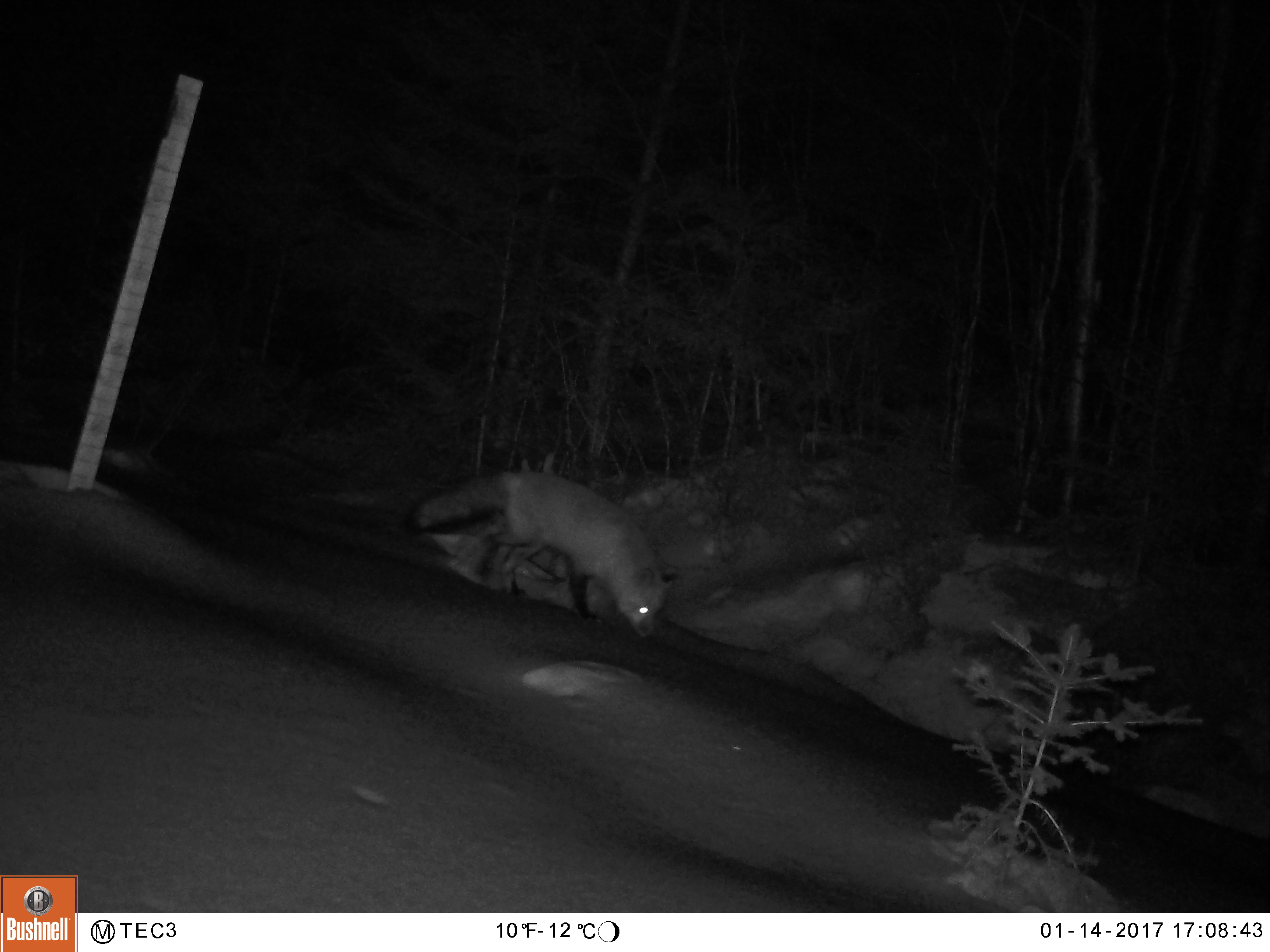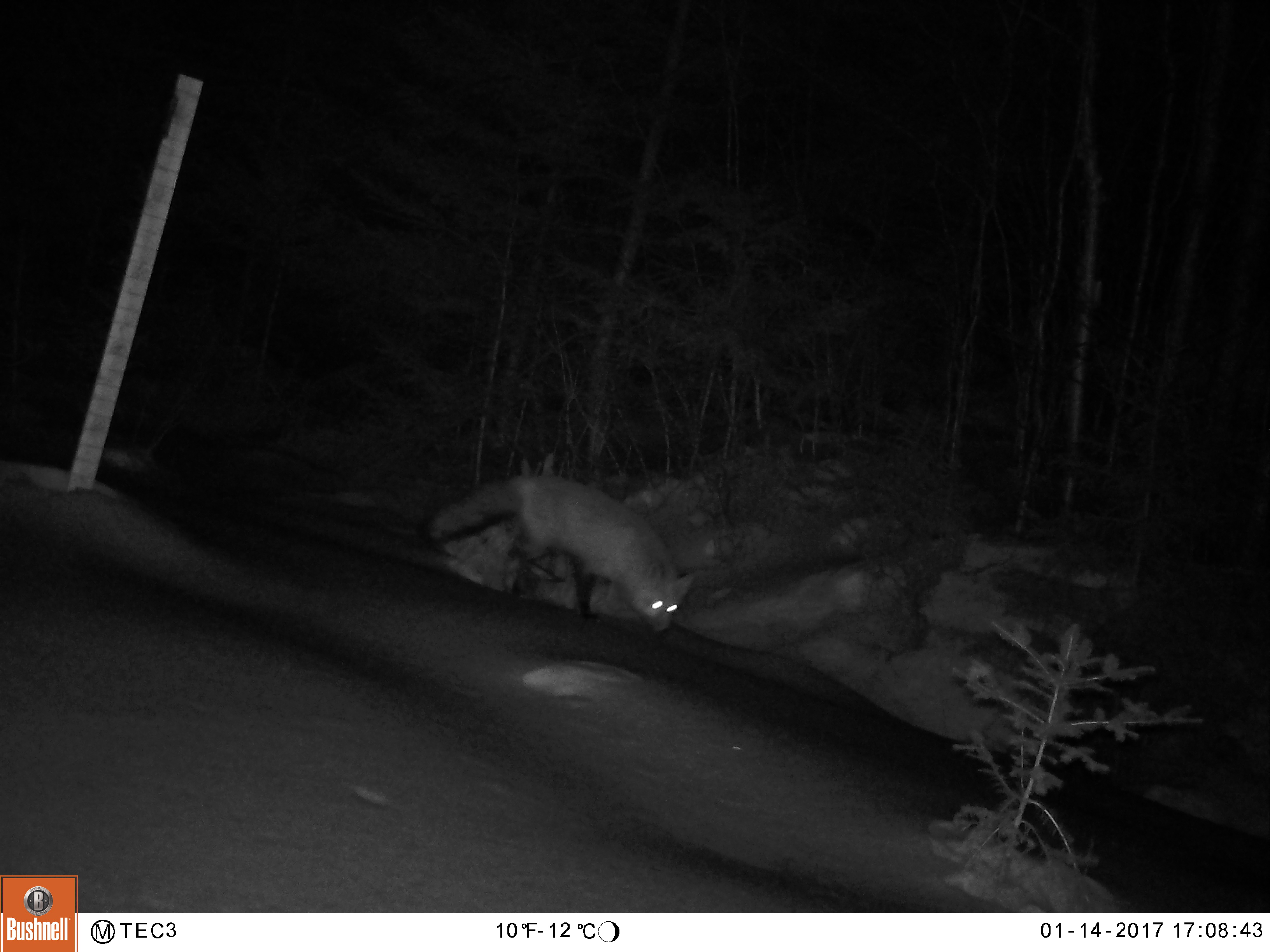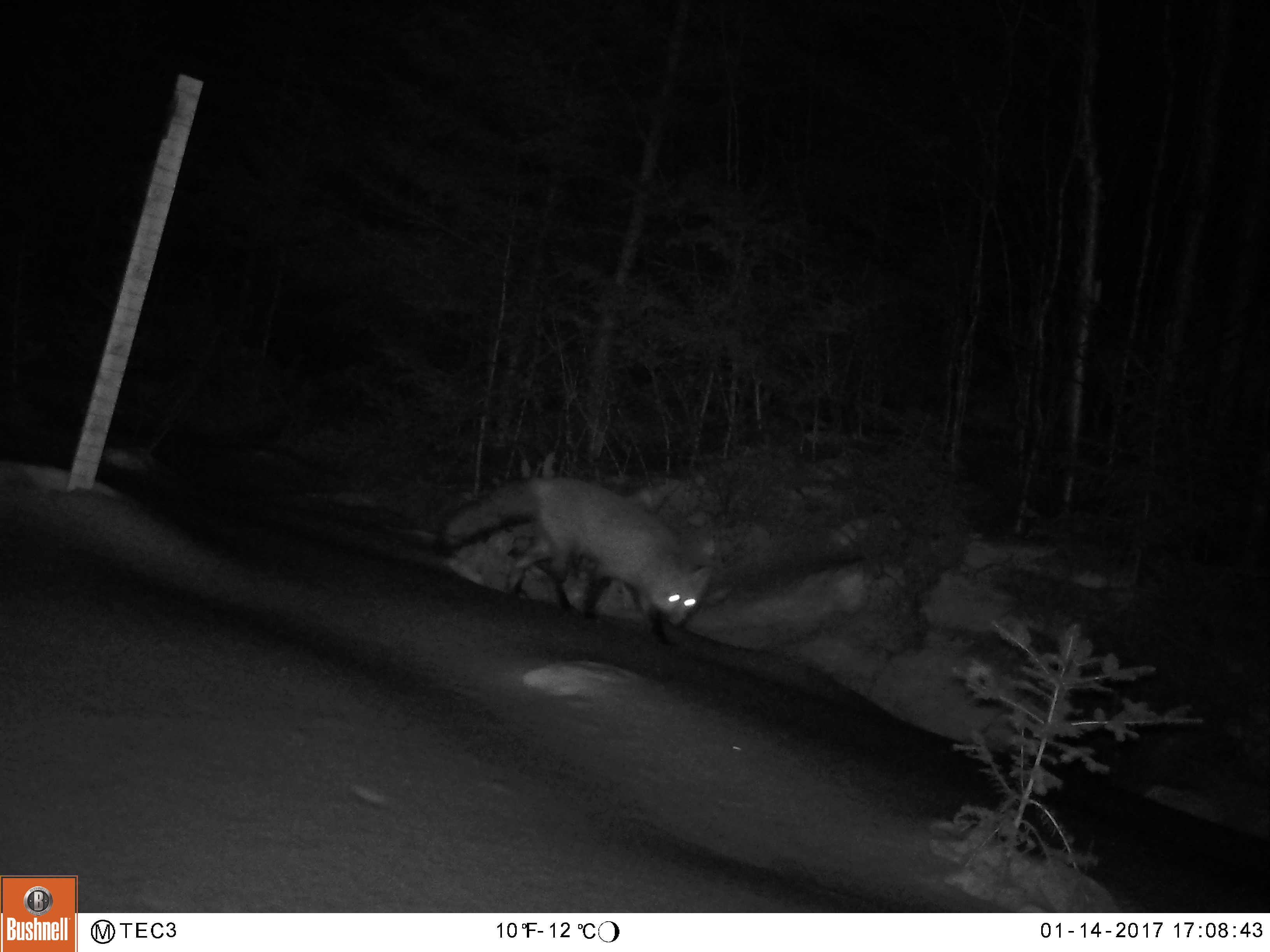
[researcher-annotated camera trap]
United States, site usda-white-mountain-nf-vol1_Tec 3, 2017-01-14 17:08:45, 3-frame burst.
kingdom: Animalia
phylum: Chordata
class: Mammalia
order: Carnivora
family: Canidae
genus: Vulpes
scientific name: Vulpes vulpes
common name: red fox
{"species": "red fox (Vulpes vulpes)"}